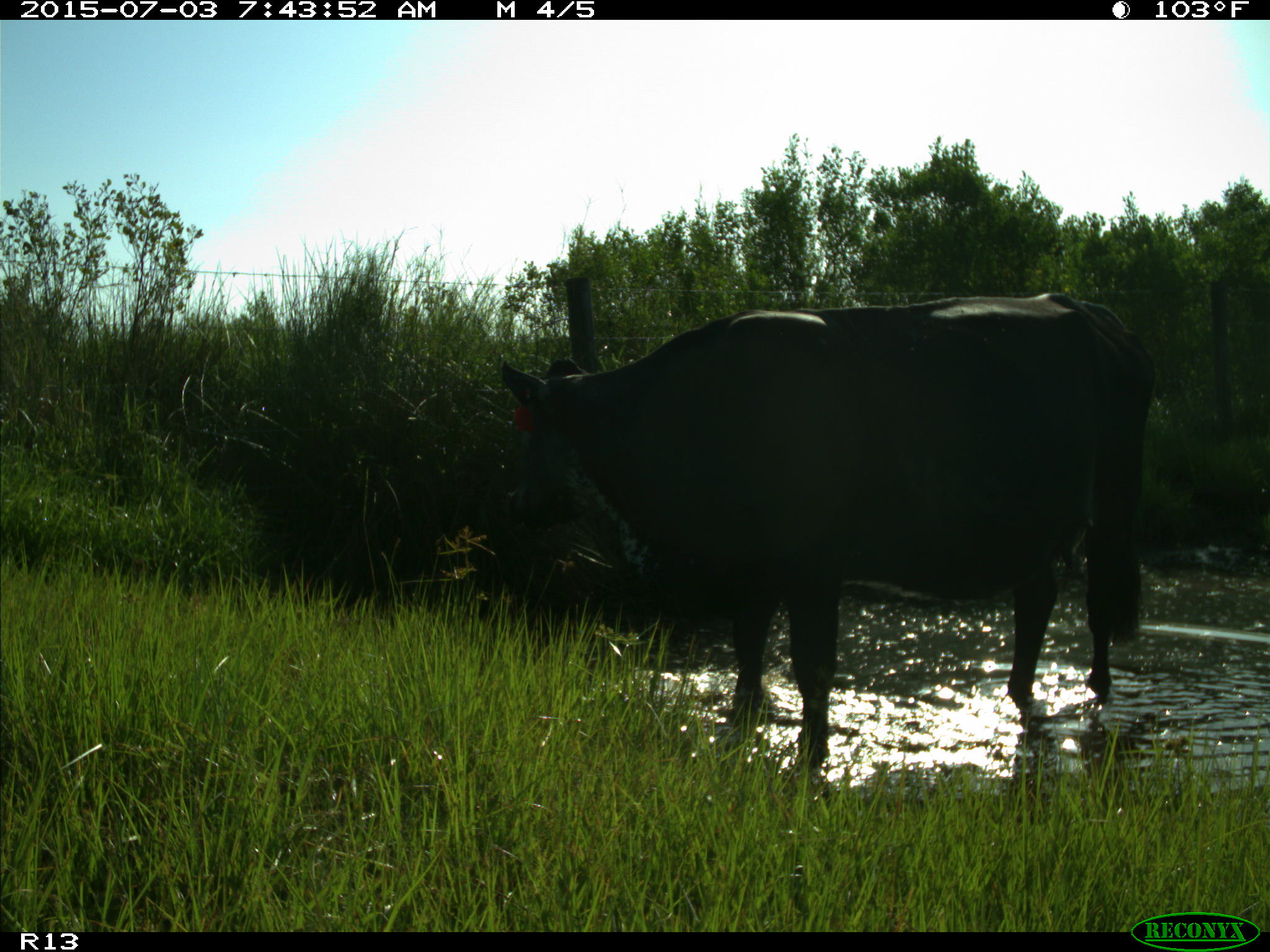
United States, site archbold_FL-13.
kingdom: Animalia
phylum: Chordata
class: Mammalia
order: Artiodactyla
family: Bovidae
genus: Bos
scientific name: Bos taurus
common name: domestic cow